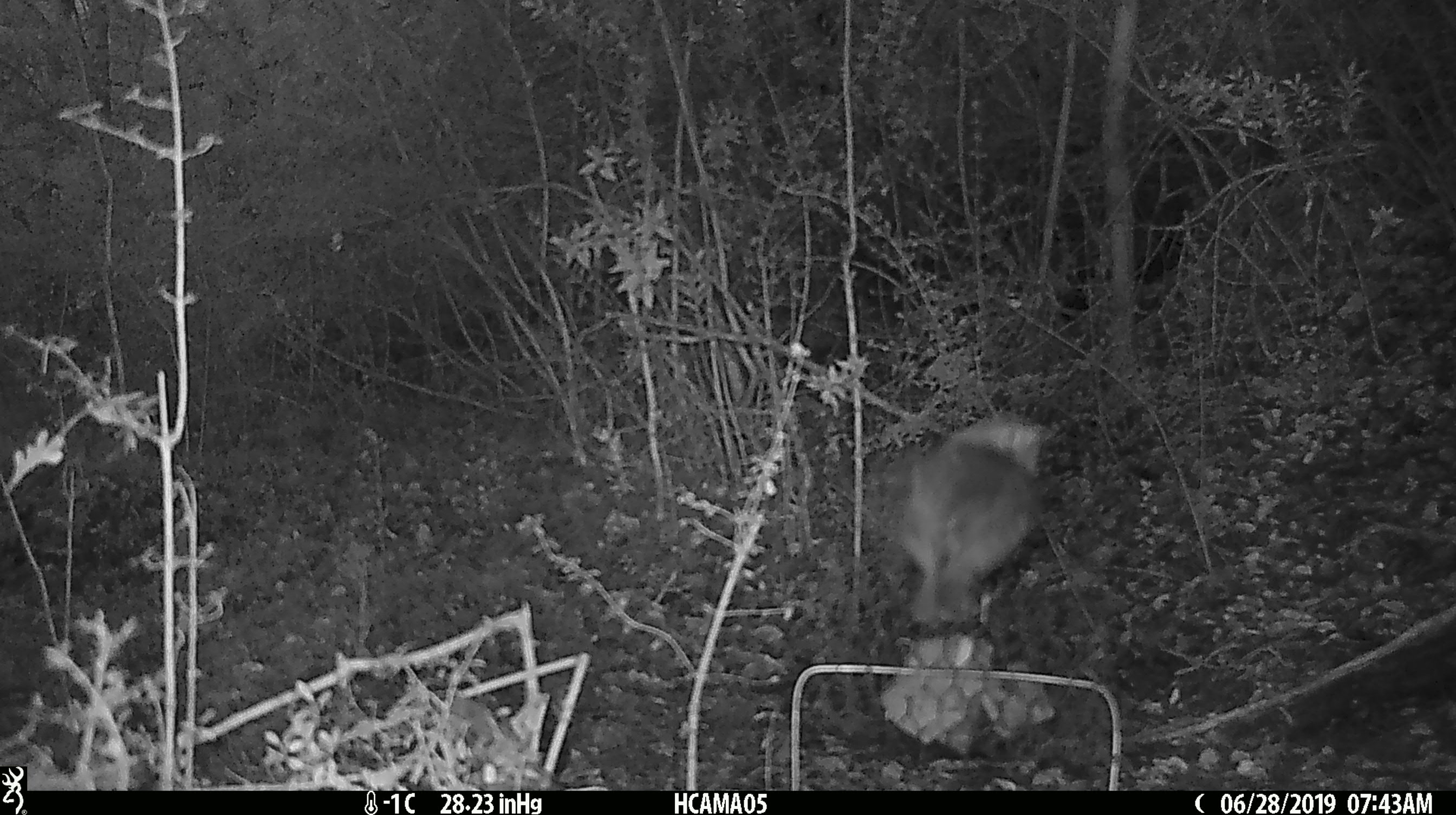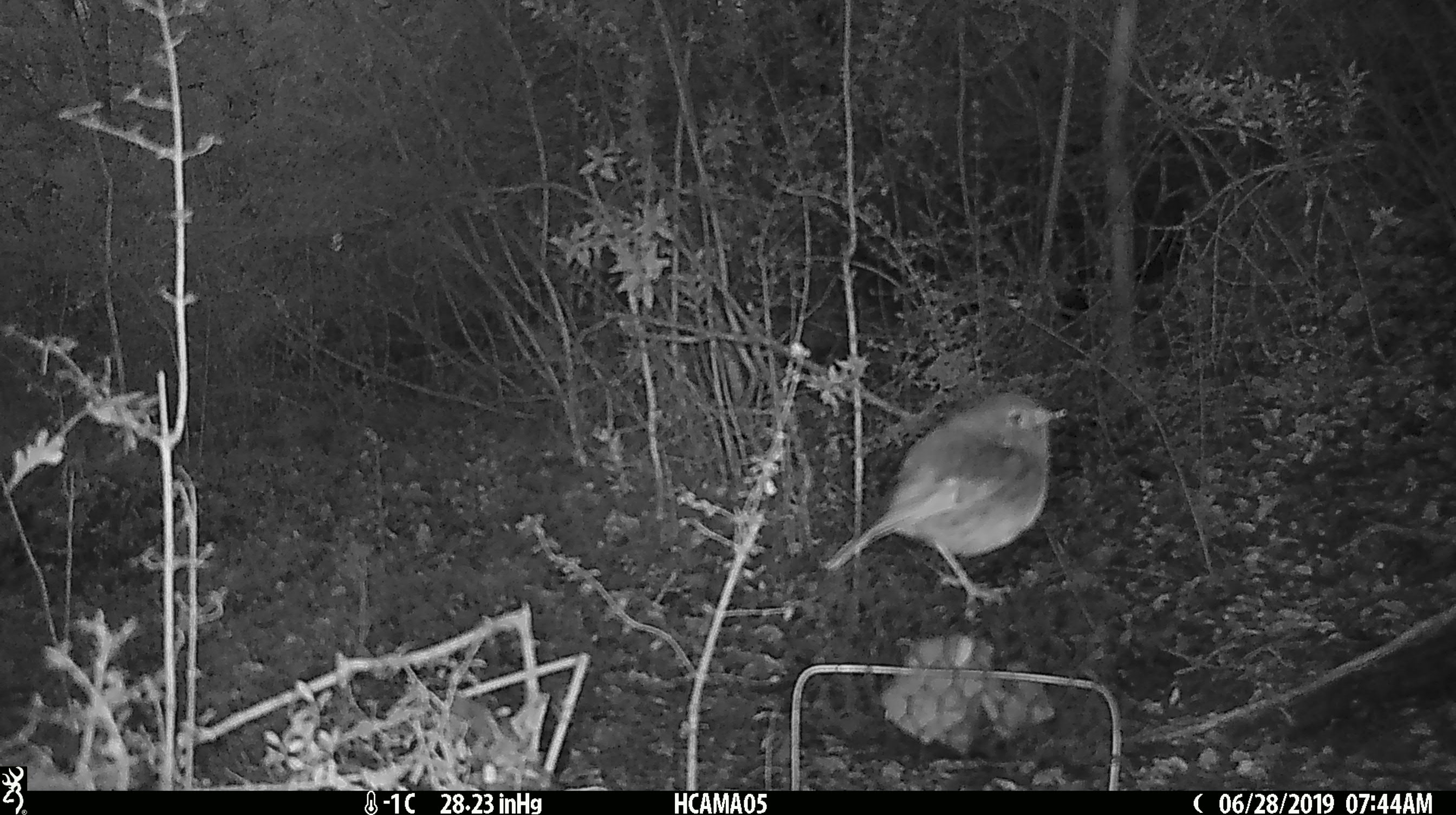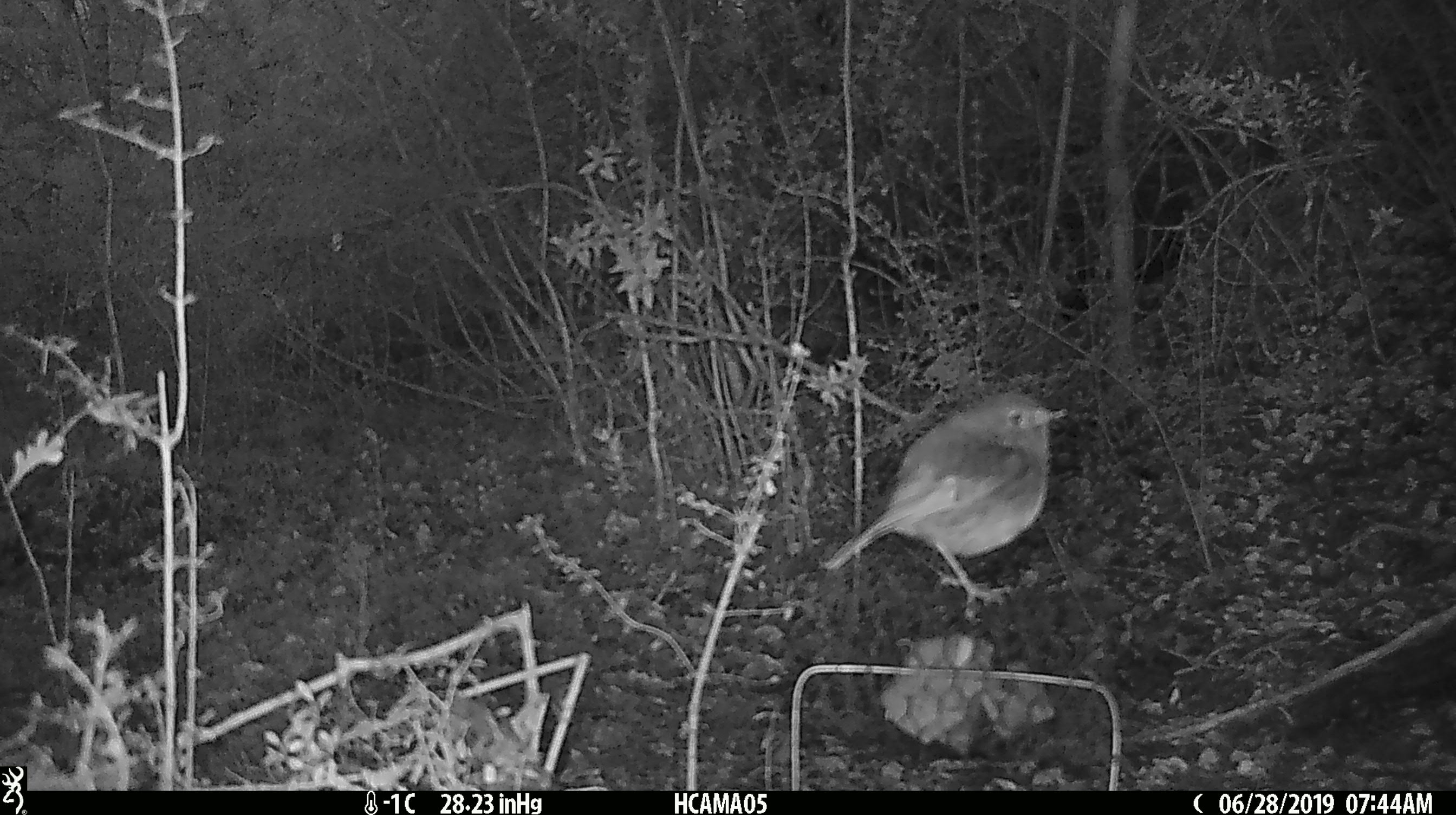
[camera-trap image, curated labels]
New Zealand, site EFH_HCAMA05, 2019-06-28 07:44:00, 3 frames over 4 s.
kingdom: Animalia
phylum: Chordata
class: Aves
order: Passeriformes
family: Petroicidae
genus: Petroica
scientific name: Petroica australis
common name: new zealand robin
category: robin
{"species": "robin (new zealand robin) (Petroica australis)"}